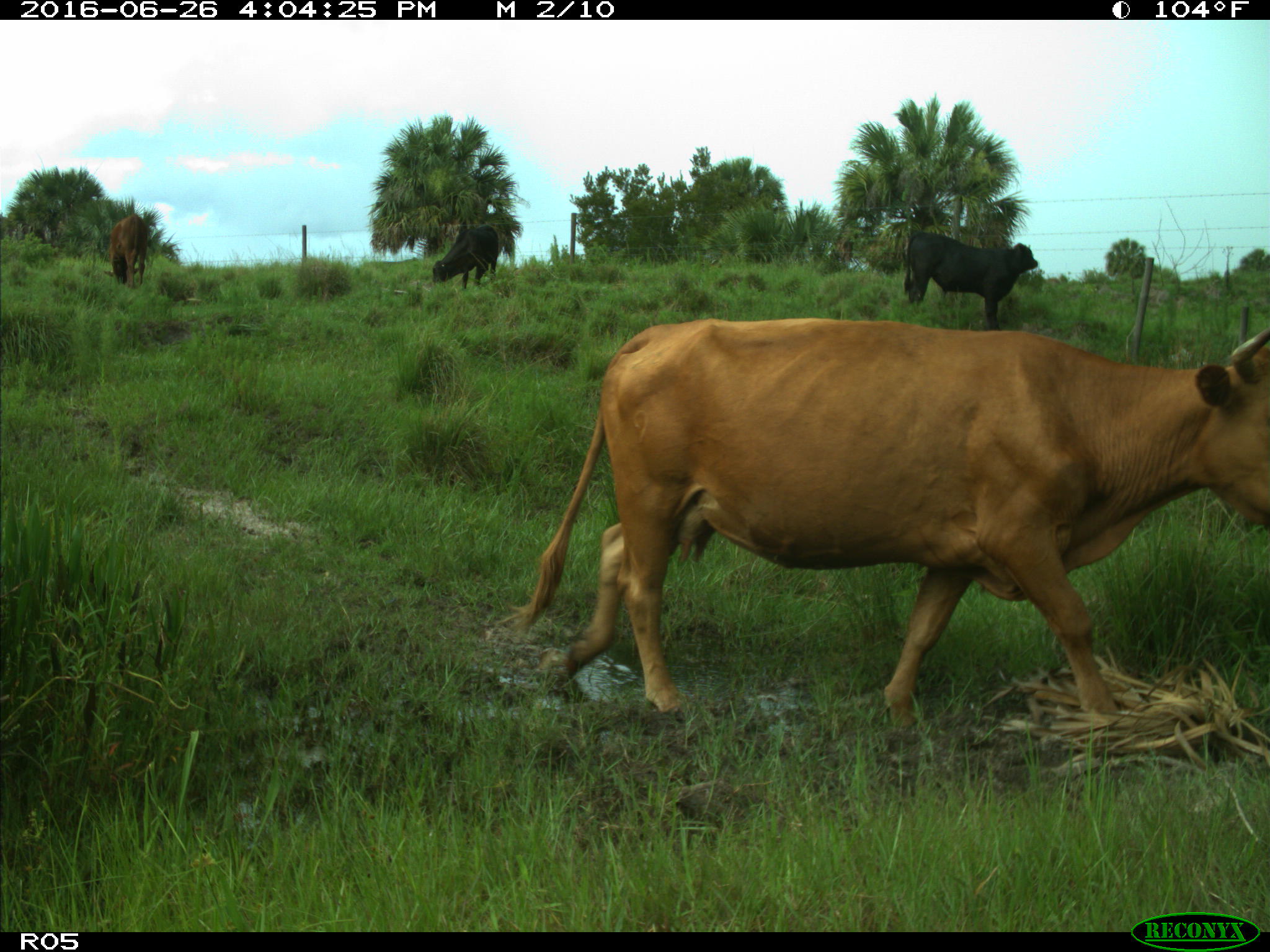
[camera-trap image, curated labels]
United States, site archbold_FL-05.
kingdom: Animalia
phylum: Chordata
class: Mammalia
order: Artiodactyla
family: Bovidae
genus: Bos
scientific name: Bos taurus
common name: domestic cow